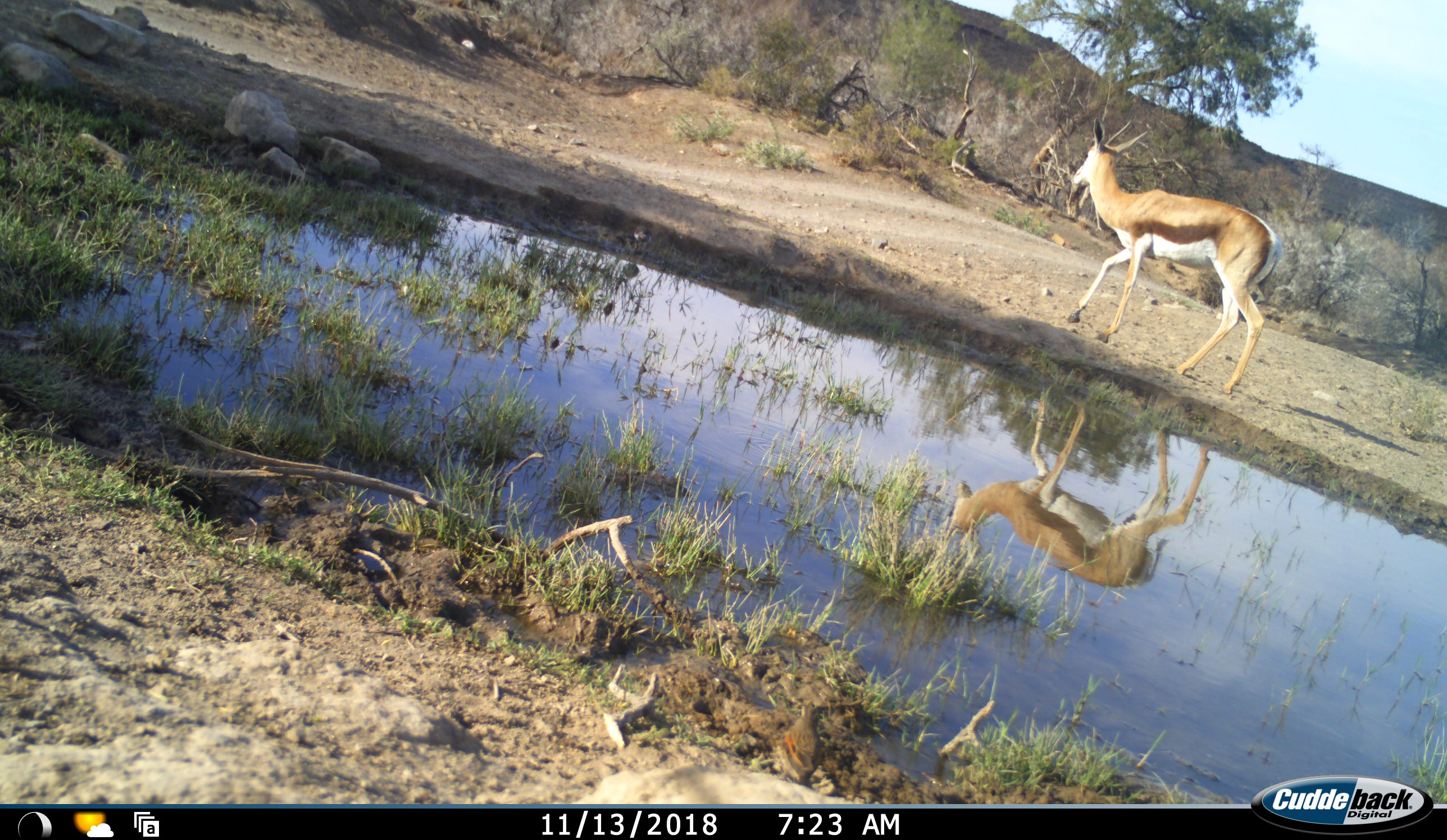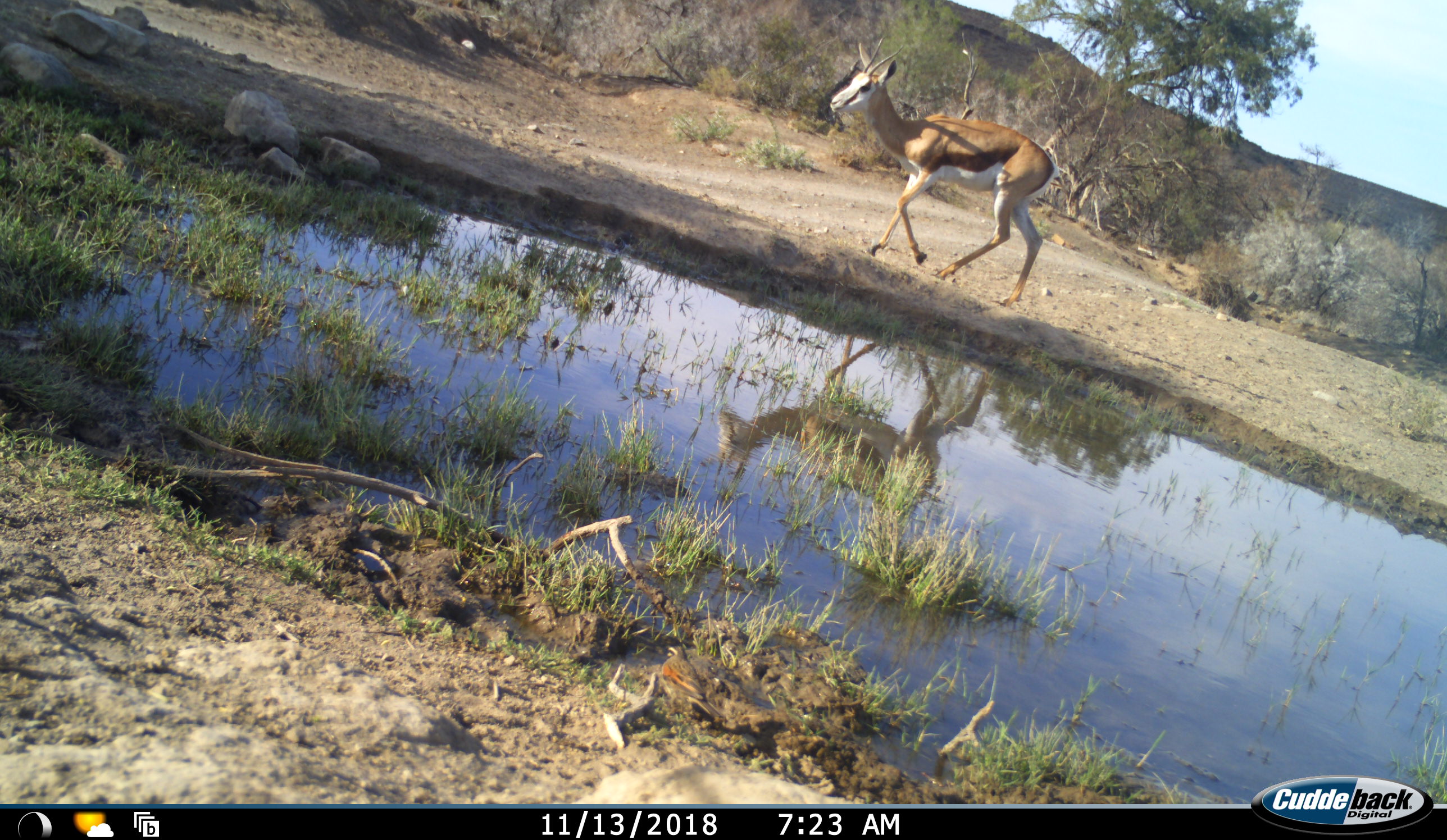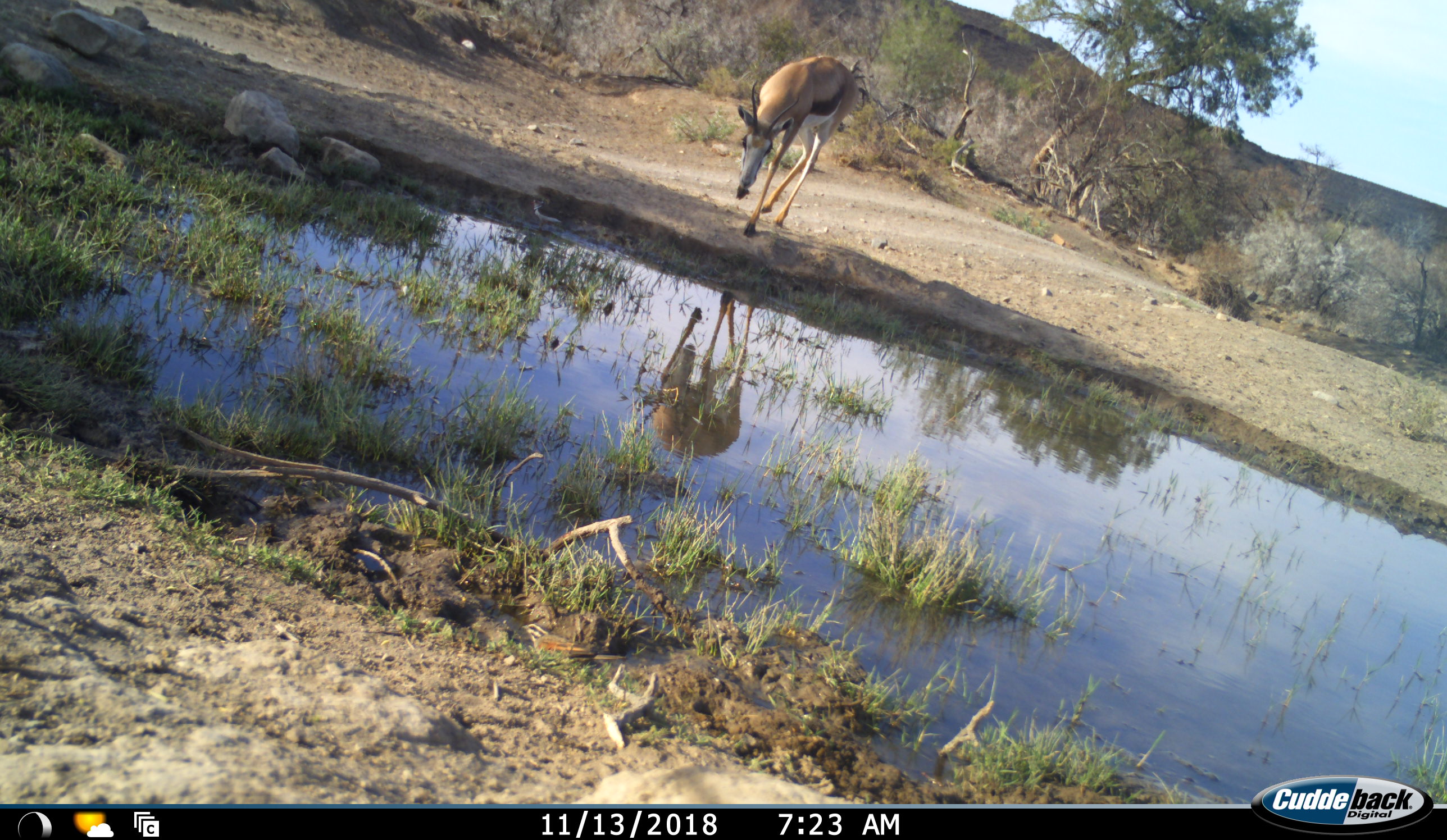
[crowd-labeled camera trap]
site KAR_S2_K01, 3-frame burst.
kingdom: Animalia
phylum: Chordata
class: Mammalia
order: Artiodactyla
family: Bovidae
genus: Antidorcas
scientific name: Antidorcas marsupialis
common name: springbok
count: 1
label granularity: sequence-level